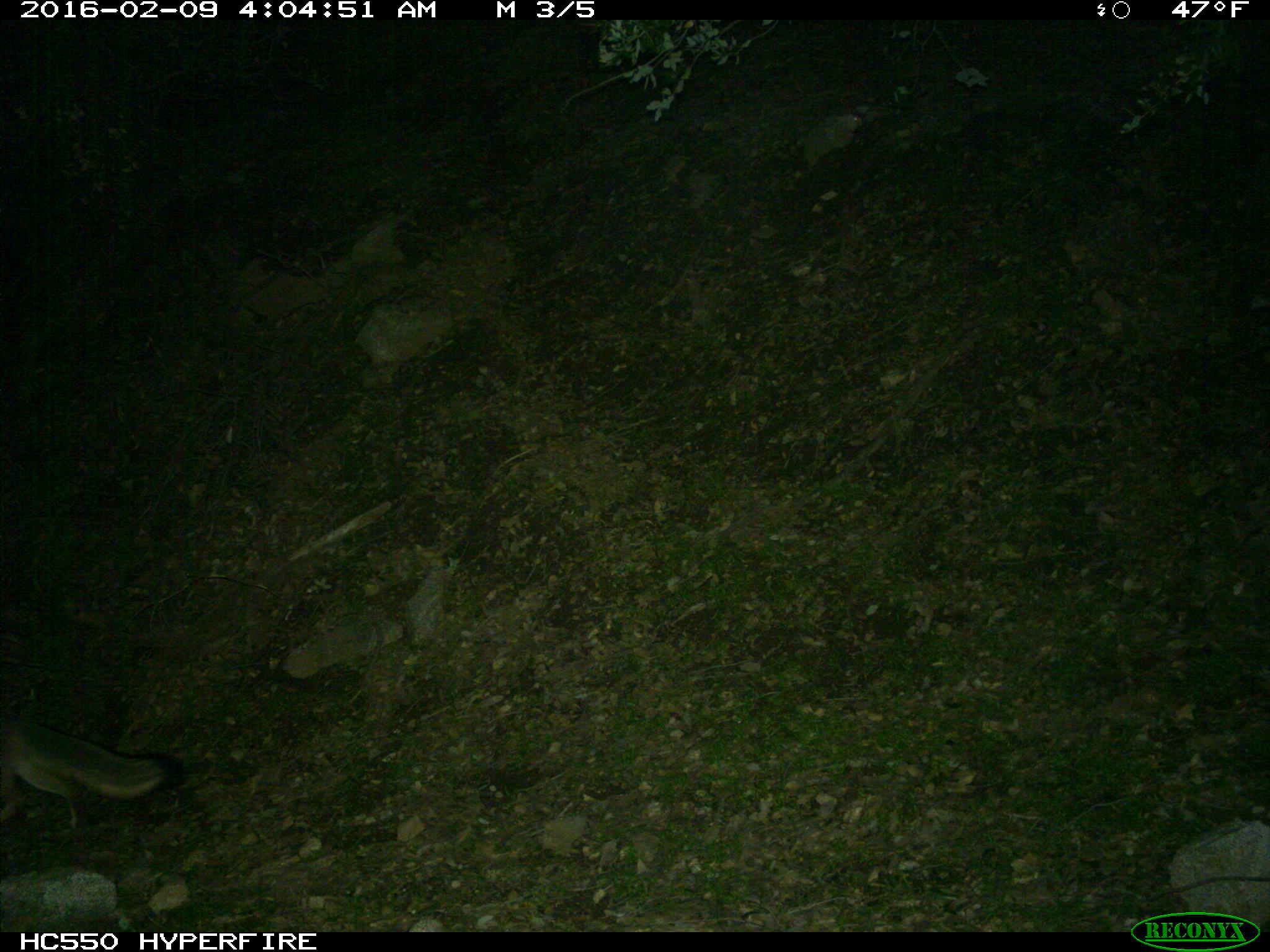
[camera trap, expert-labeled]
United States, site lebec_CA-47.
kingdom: Animalia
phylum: Chordata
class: Mammalia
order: Carnivora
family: Canidae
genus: Urocyon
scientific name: Urocyon cinereoargenteus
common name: gray fox